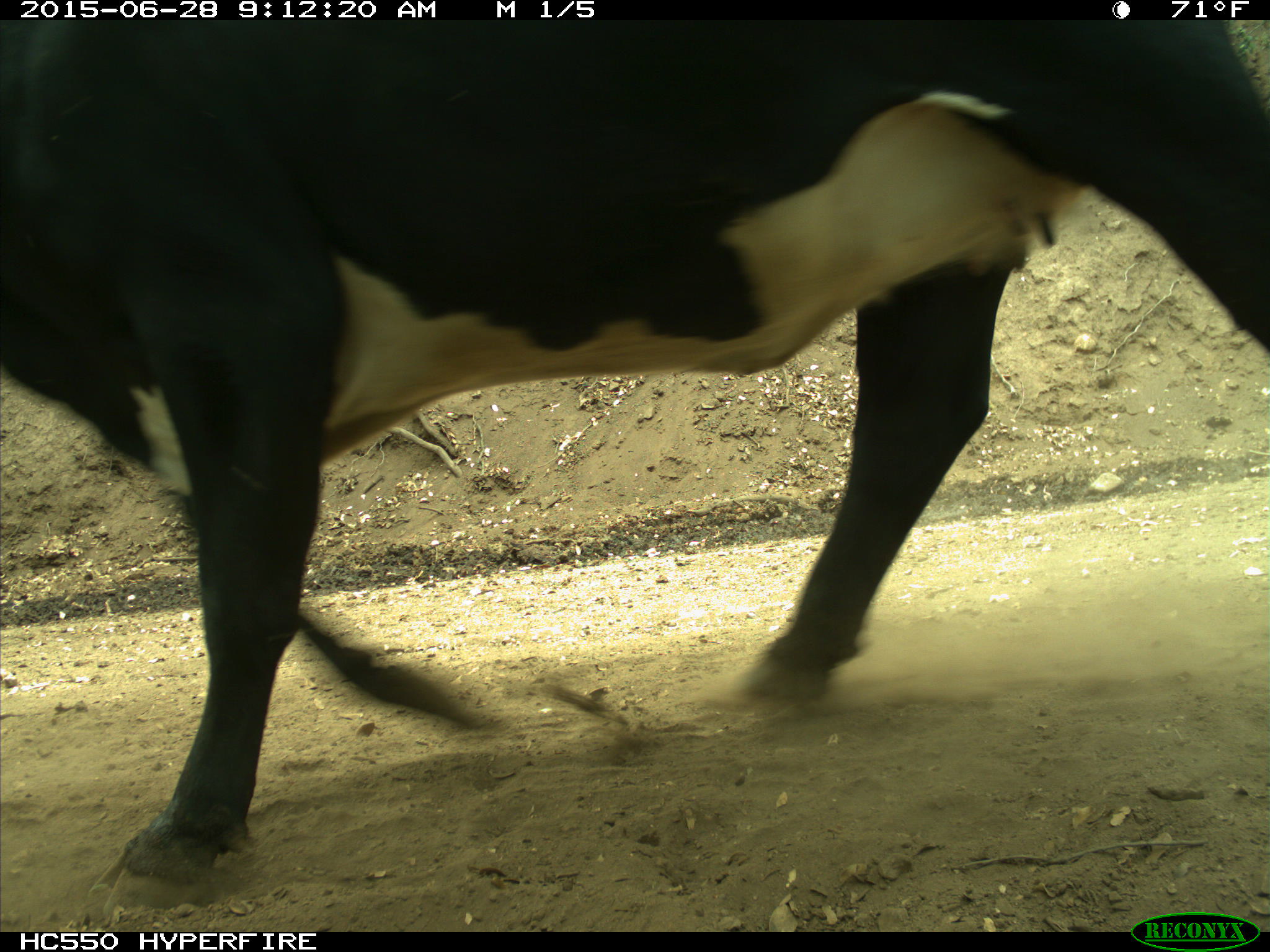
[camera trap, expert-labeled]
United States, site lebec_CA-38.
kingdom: Animalia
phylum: Chordata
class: Mammalia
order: Artiodactyla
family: Bovidae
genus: Bos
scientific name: Bos taurus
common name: domestic cow